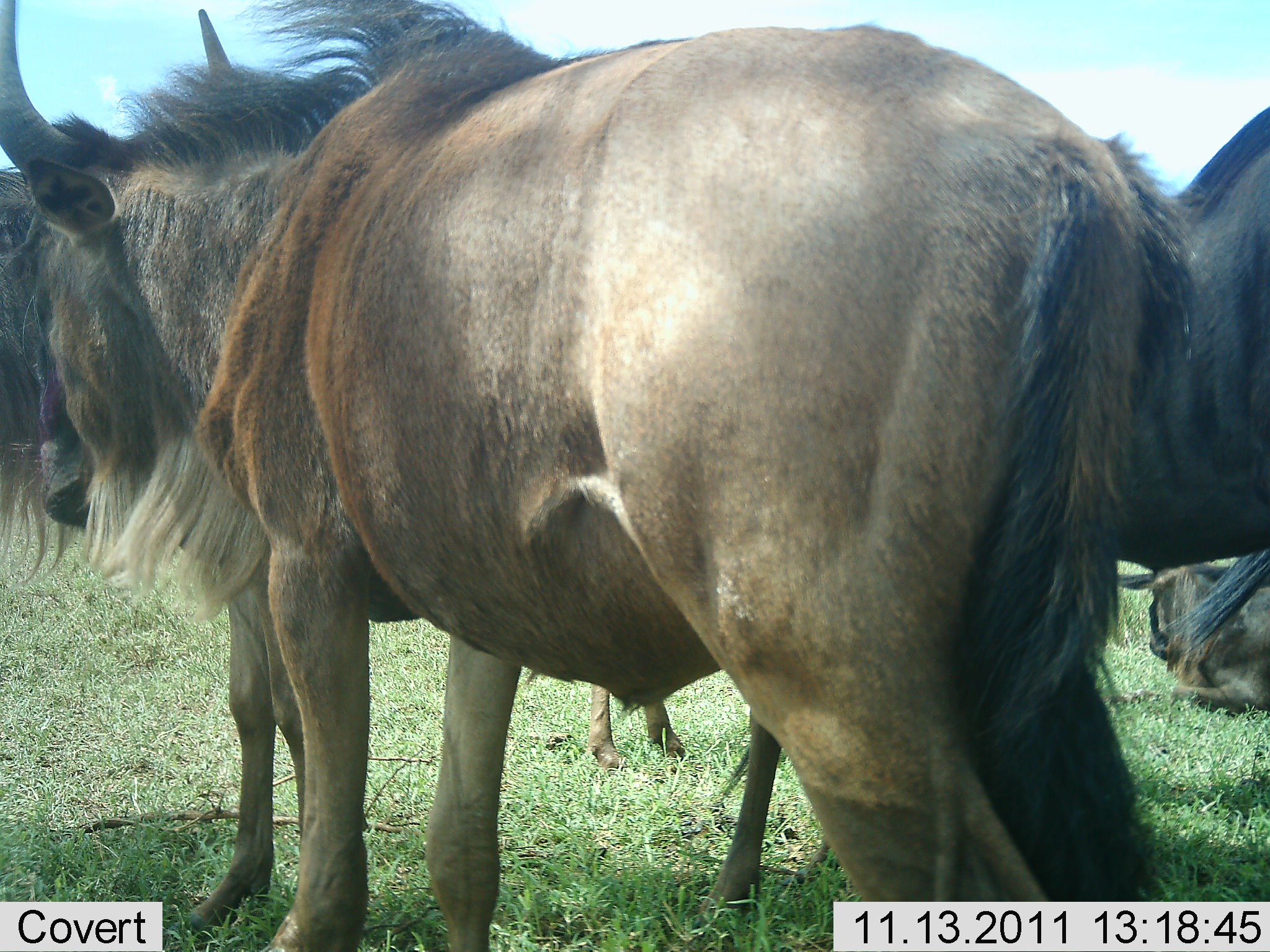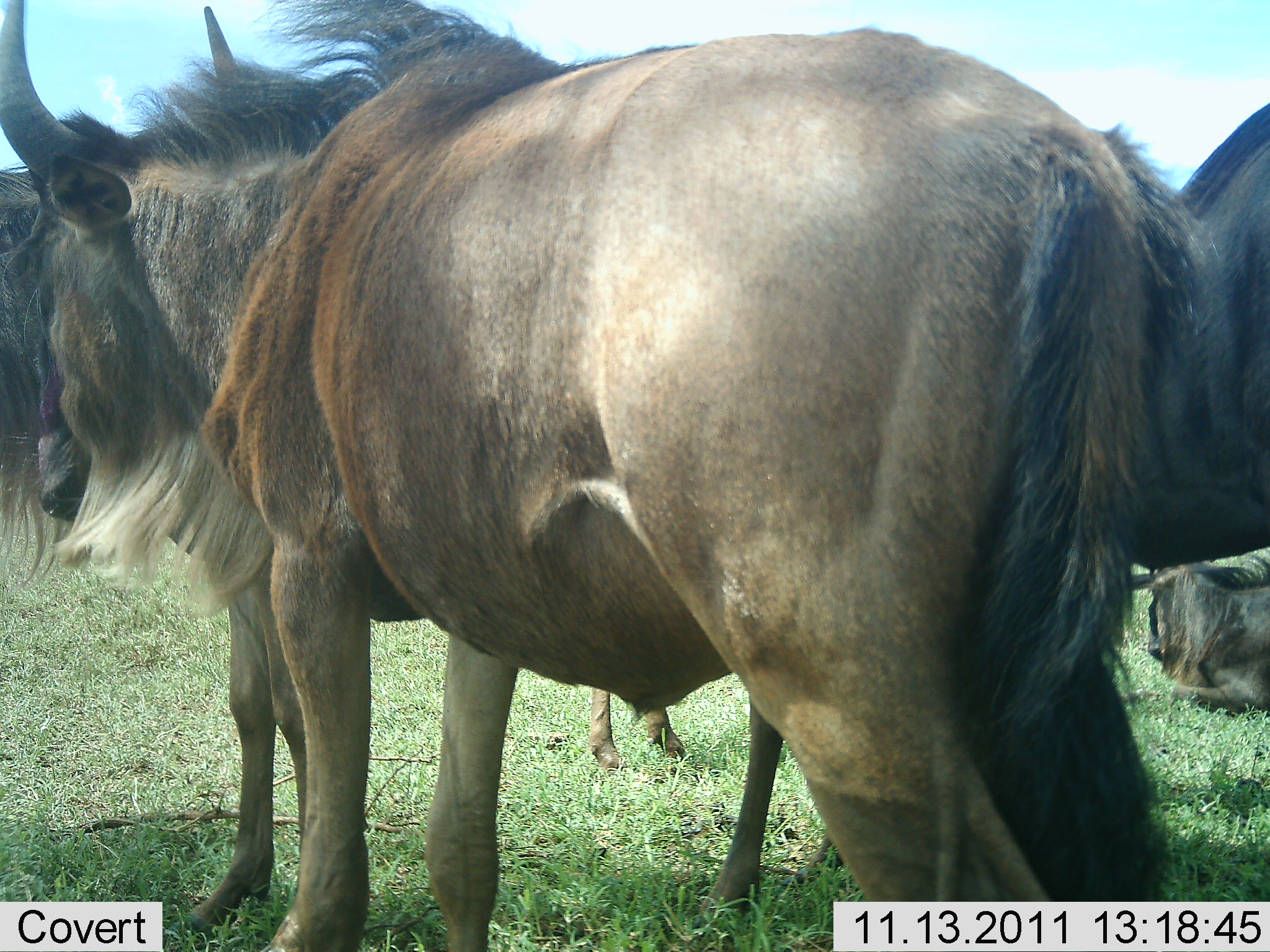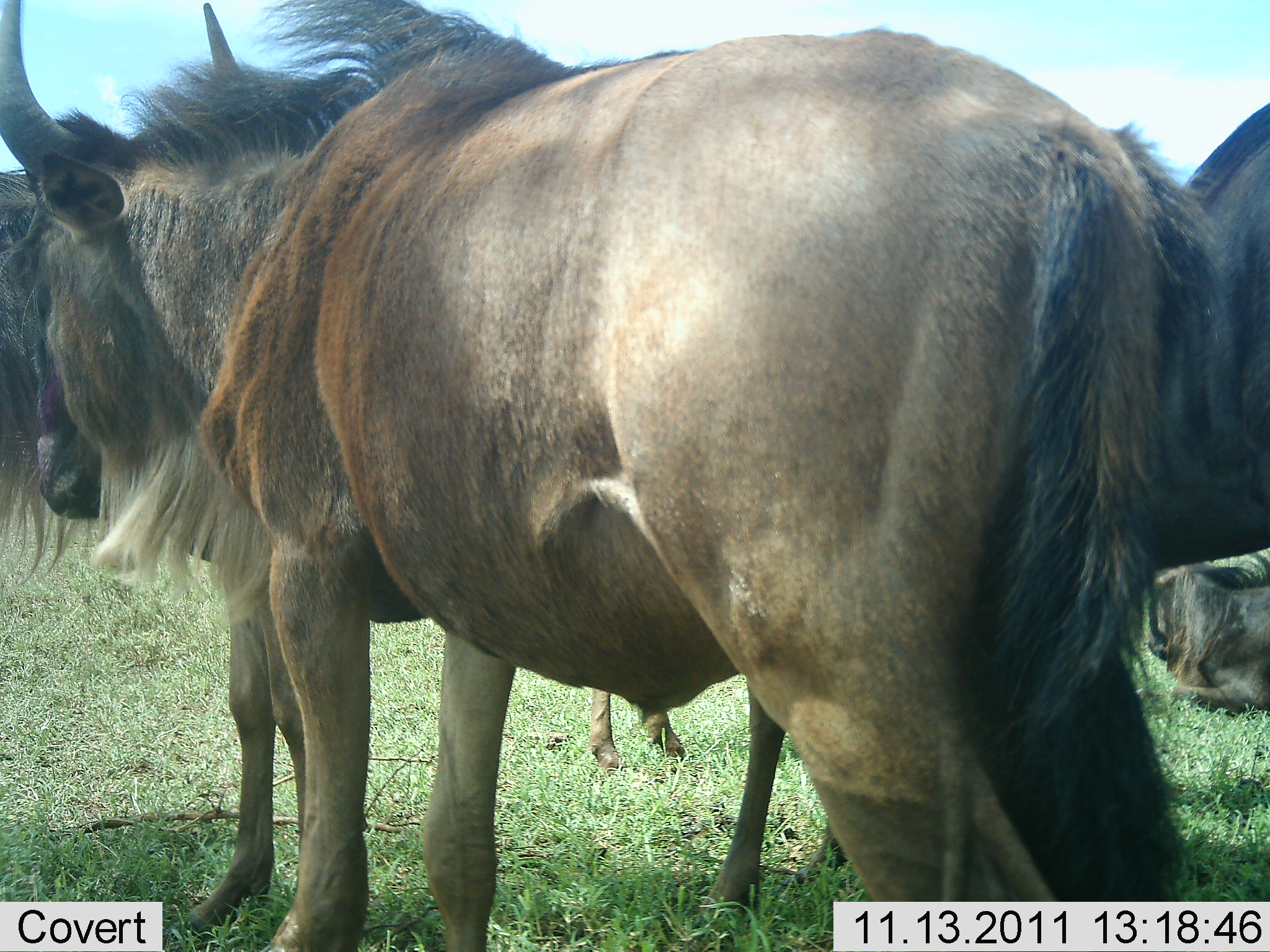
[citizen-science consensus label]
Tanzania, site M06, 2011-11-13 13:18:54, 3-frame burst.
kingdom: Animalia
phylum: Chordata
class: Mammalia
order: Artiodactyla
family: Bovidae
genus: Connochaetes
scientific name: Connochaetes taurinus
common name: blue wildebeest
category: wildebeest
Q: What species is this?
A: Wildebeest (blue wildebeest) (Connochaetes taurinus).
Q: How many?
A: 4.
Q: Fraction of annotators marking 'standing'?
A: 93%.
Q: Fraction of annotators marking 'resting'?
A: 50%.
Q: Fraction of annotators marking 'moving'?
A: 0%.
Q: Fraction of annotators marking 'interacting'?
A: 7%.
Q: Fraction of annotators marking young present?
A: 0%.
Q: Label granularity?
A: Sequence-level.